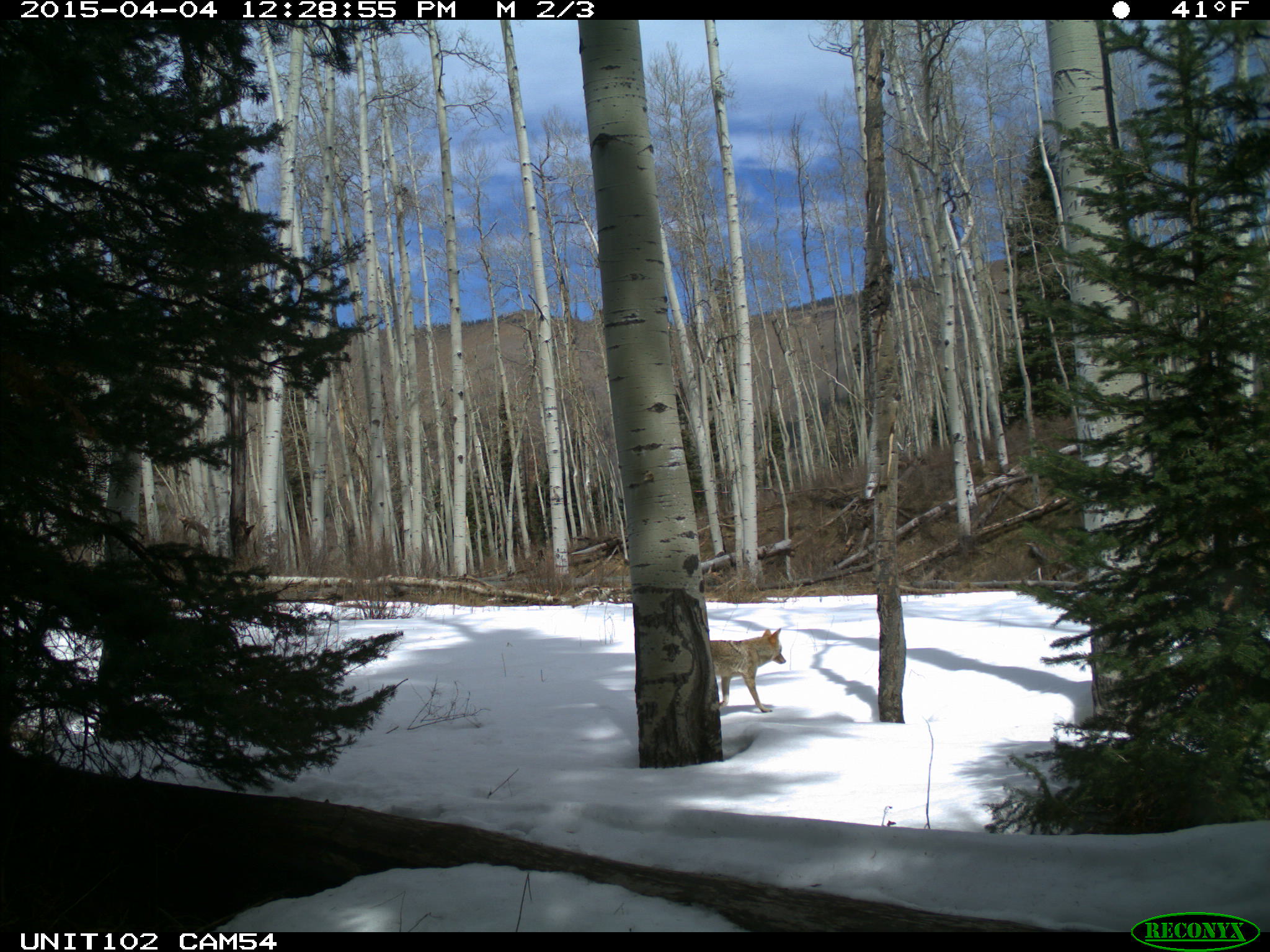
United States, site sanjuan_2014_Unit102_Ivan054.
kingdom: Animalia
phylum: Chordata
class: Mammalia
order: Carnivora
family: Canidae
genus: Canis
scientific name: Canis latrans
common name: coyote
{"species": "Canis latrans (coyote)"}